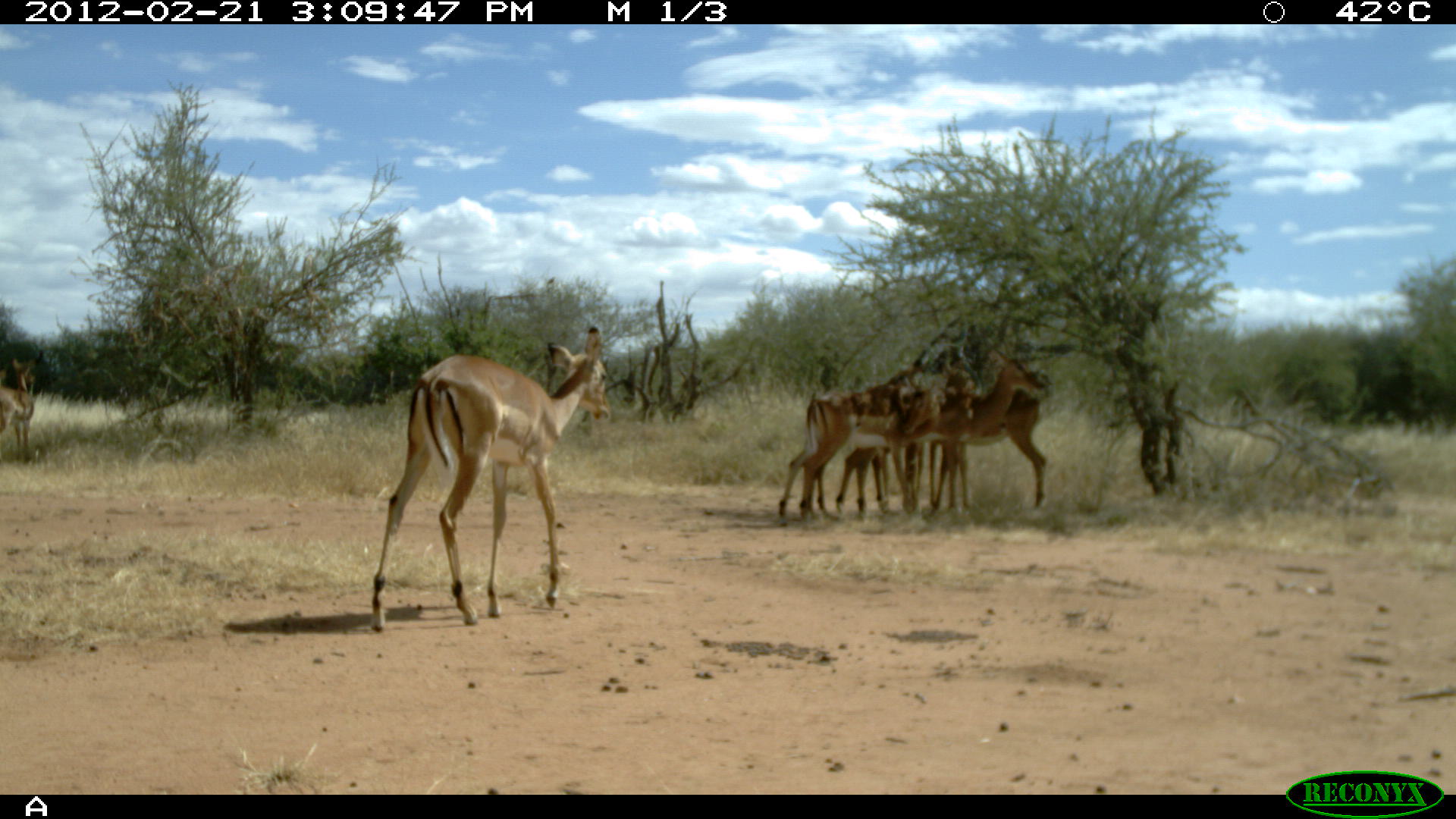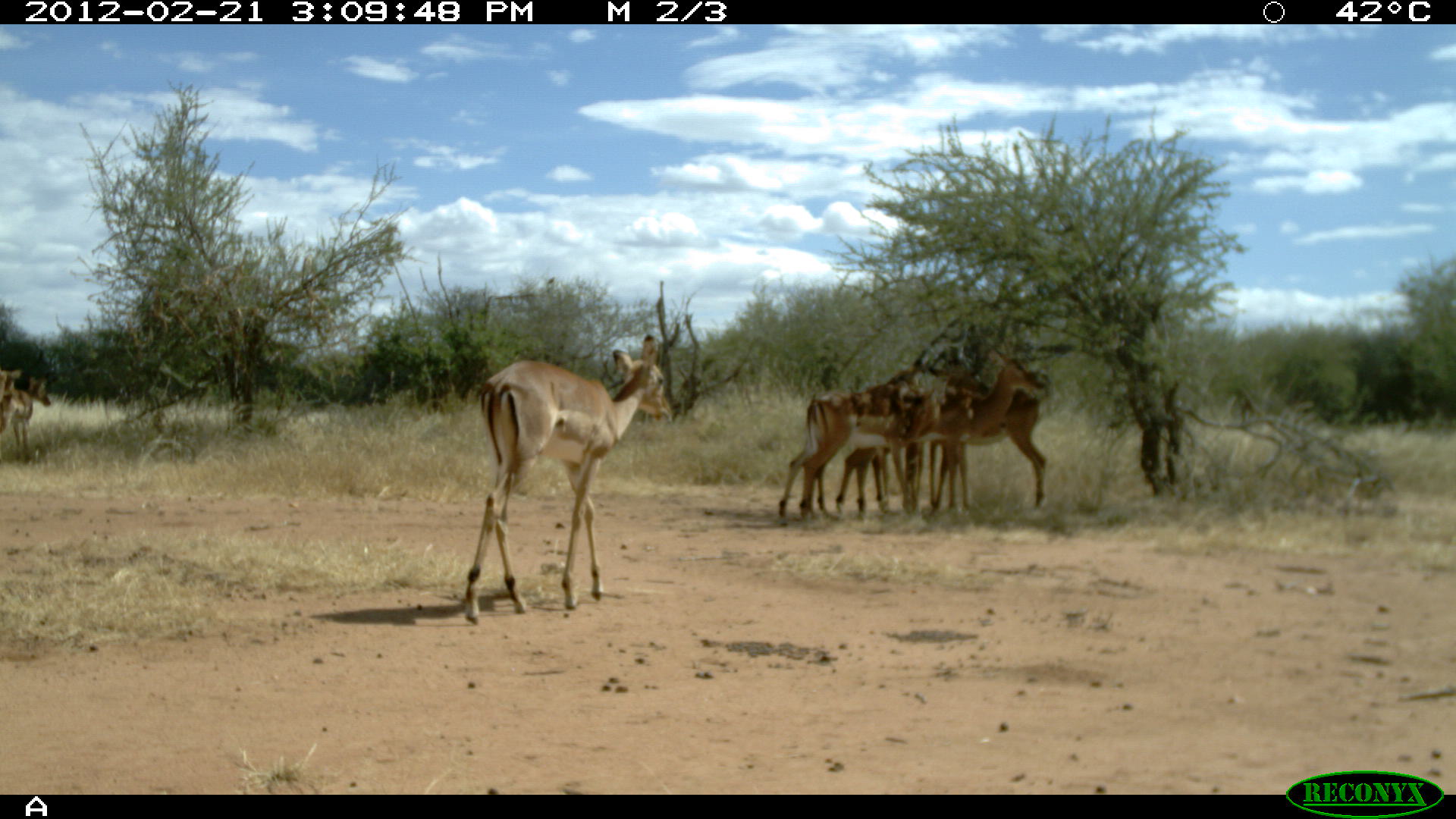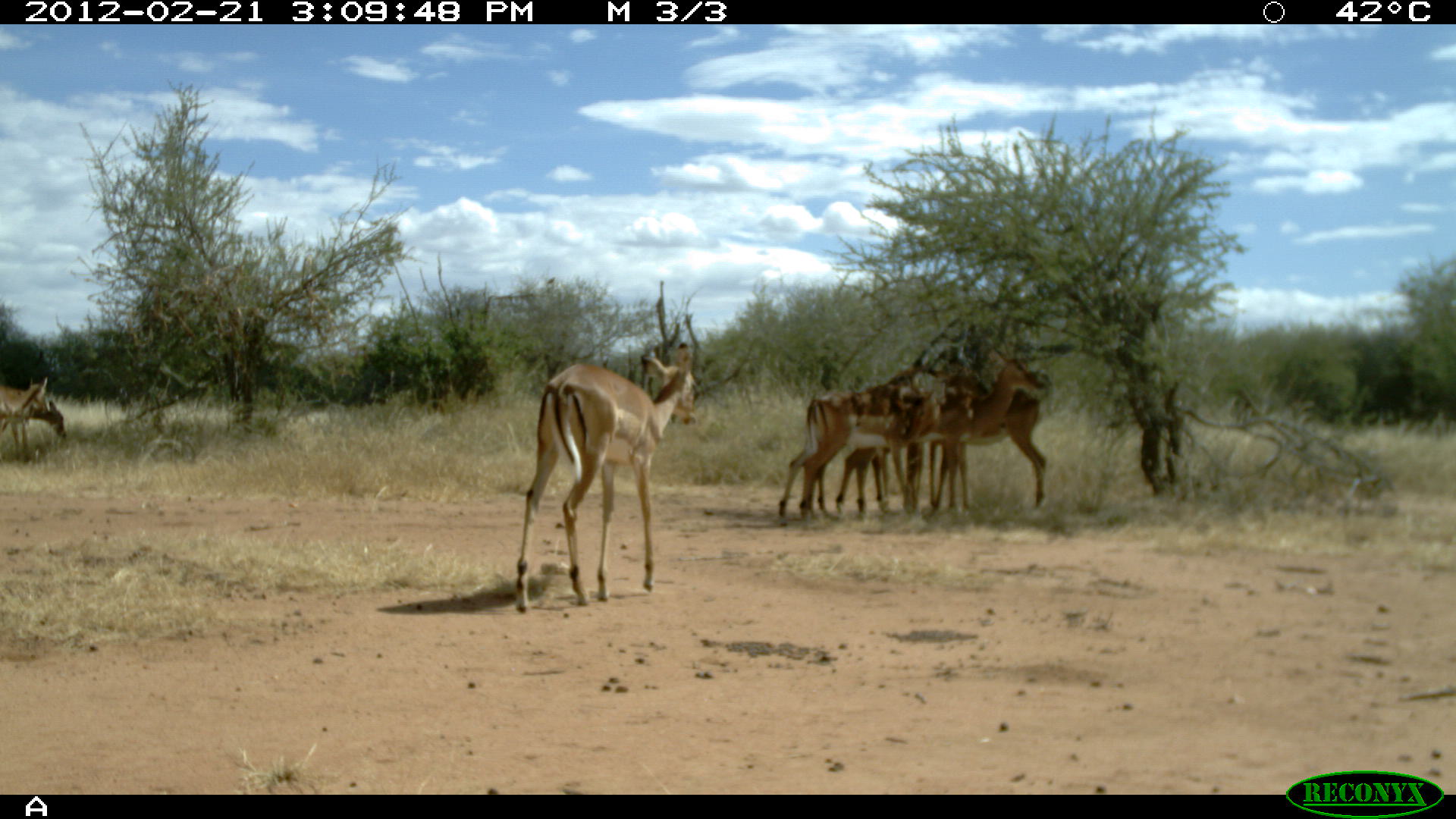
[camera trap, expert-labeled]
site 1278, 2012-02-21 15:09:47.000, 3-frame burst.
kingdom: Animalia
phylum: Chordata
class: Mammalia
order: Artiodactyla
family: Bovidae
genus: Aepyceros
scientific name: Aepyceros melampus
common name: impala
Aepyceros melampus (impala), count 6.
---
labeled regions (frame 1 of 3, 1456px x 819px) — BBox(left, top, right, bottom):
aepyceros melampus: BBox(365, 319, 614, 635); BBox(865, 342, 1049, 511); BBox(773, 377, 919, 520); BBox(830, 404, 963, 516); BBox(949, 381, 1049, 517); BBox(0, 350, 40, 464)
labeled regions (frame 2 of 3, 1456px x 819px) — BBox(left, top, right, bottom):
aepyceros melampus: BBox(454, 329, 675, 625); BBox(865, 342, 1049, 511); BBox(773, 377, 919, 524); BBox(830, 404, 963, 516); BBox(949, 381, 1049, 517); BBox(832, 363, 916, 514); BBox(0, 360, 54, 461); BBox(0, 365, 22, 413)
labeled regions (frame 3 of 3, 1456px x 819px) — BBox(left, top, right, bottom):
aepyceros melampus: BBox(512, 340, 702, 614); BBox(865, 342, 1049, 511); BBox(773, 377, 919, 520); BBox(830, 404, 963, 516); BBox(949, 381, 1049, 517); BBox(0, 360, 71, 465); BBox(0, 365, 55, 454)